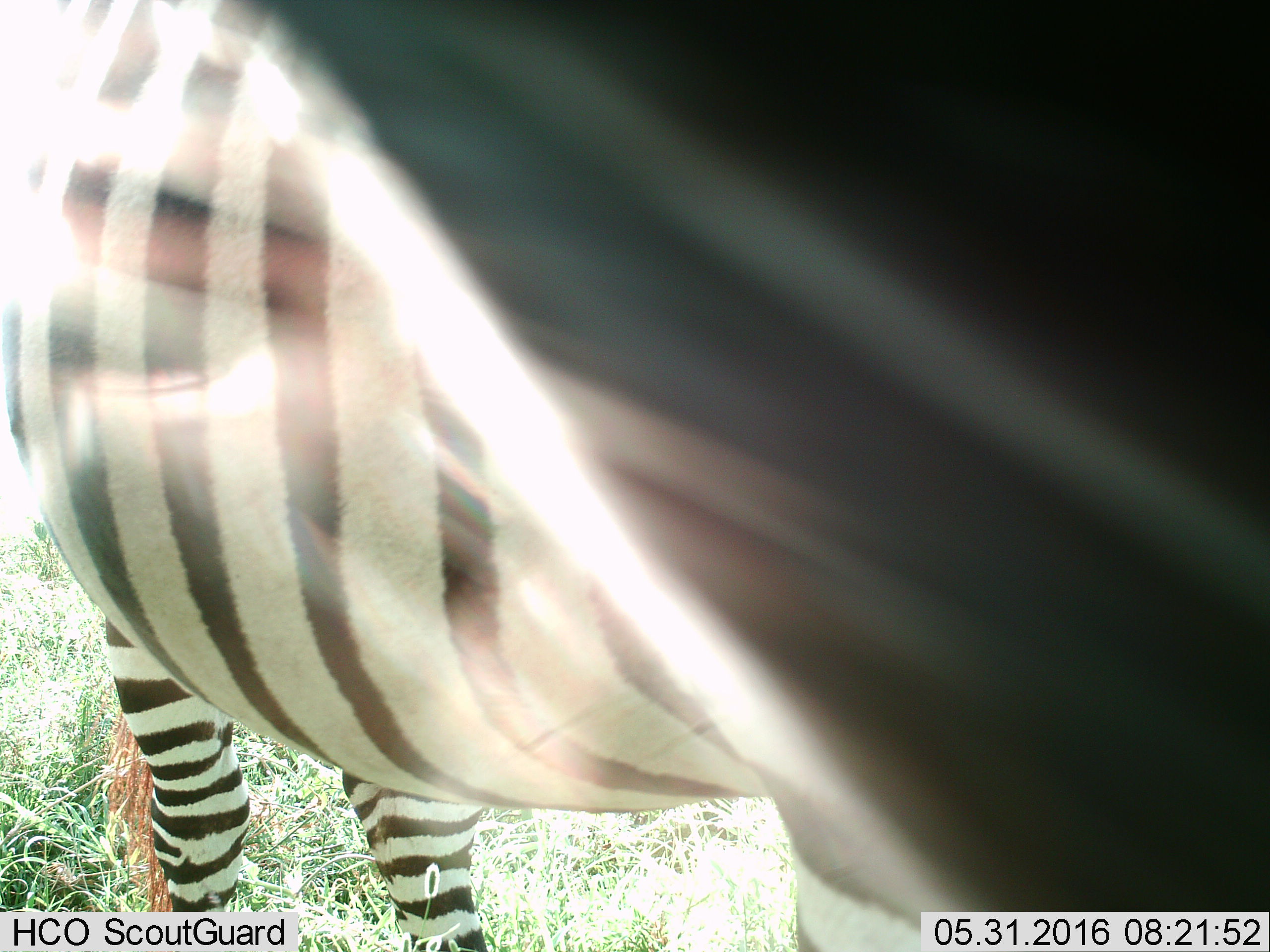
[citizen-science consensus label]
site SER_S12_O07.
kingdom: Animalia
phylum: Chordata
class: Mammalia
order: Perissodactyla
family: Equidae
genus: Equus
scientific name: Equus quagga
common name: plains zebra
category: zebraplains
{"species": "zebraplains (plains zebra) (Equus quagga)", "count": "1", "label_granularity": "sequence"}